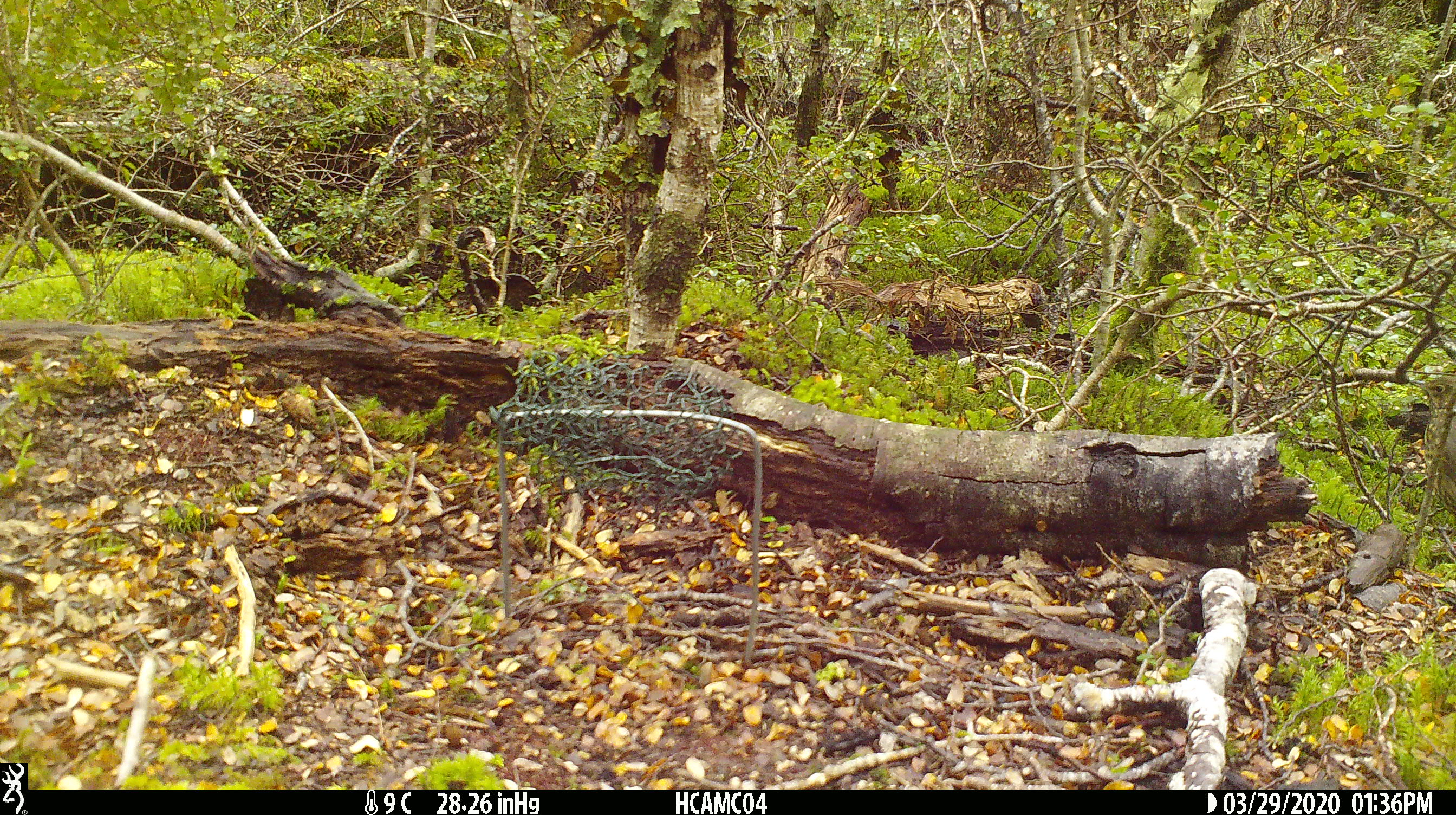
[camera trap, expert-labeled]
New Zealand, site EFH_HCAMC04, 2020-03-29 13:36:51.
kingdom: Animalia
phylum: Chordata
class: Aves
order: Passeriformes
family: Turdidae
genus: Turdus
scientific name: Turdus philomelos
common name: song thrush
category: thrush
Thrush (song thrush) (Turdus philomelos).